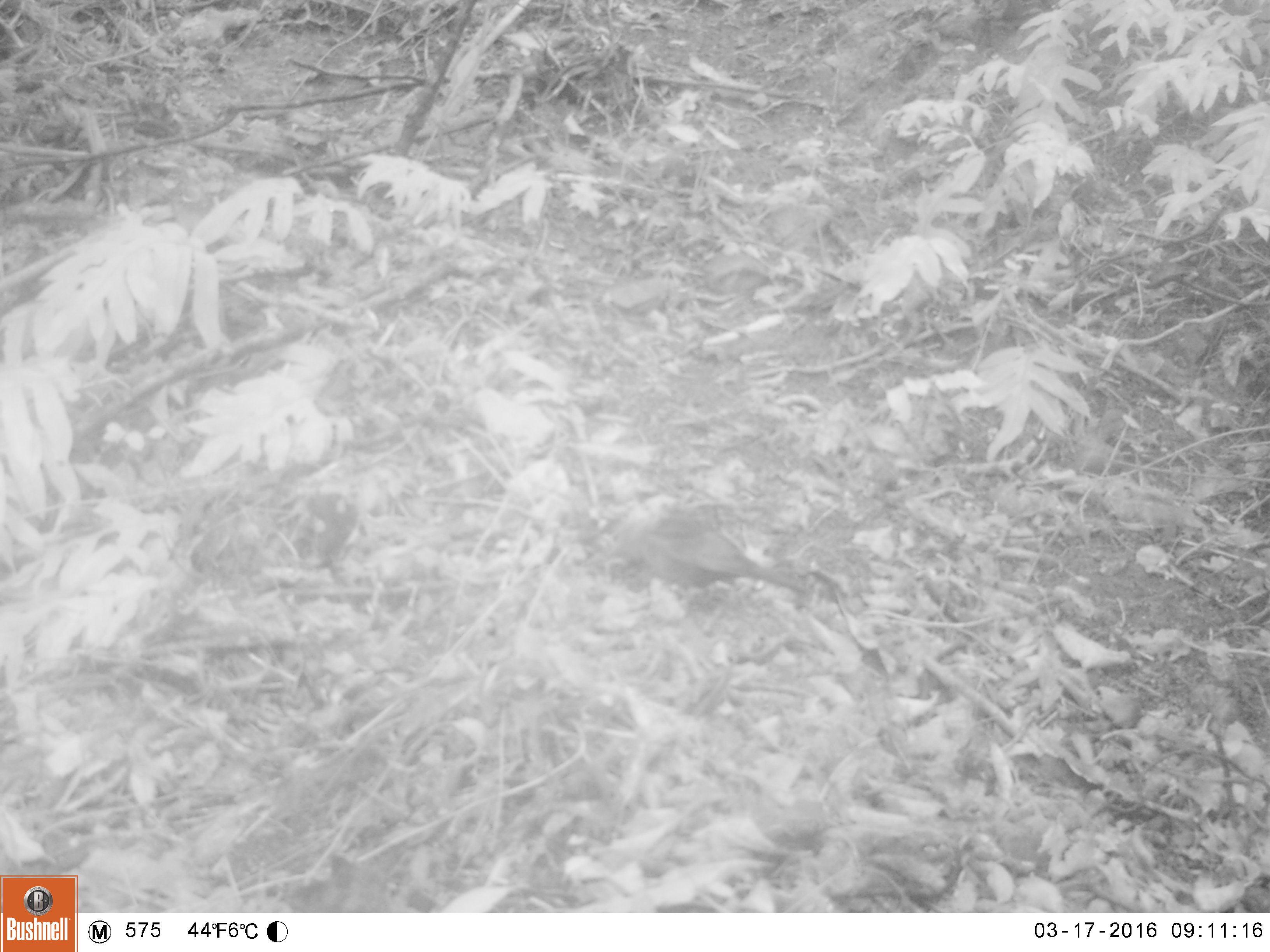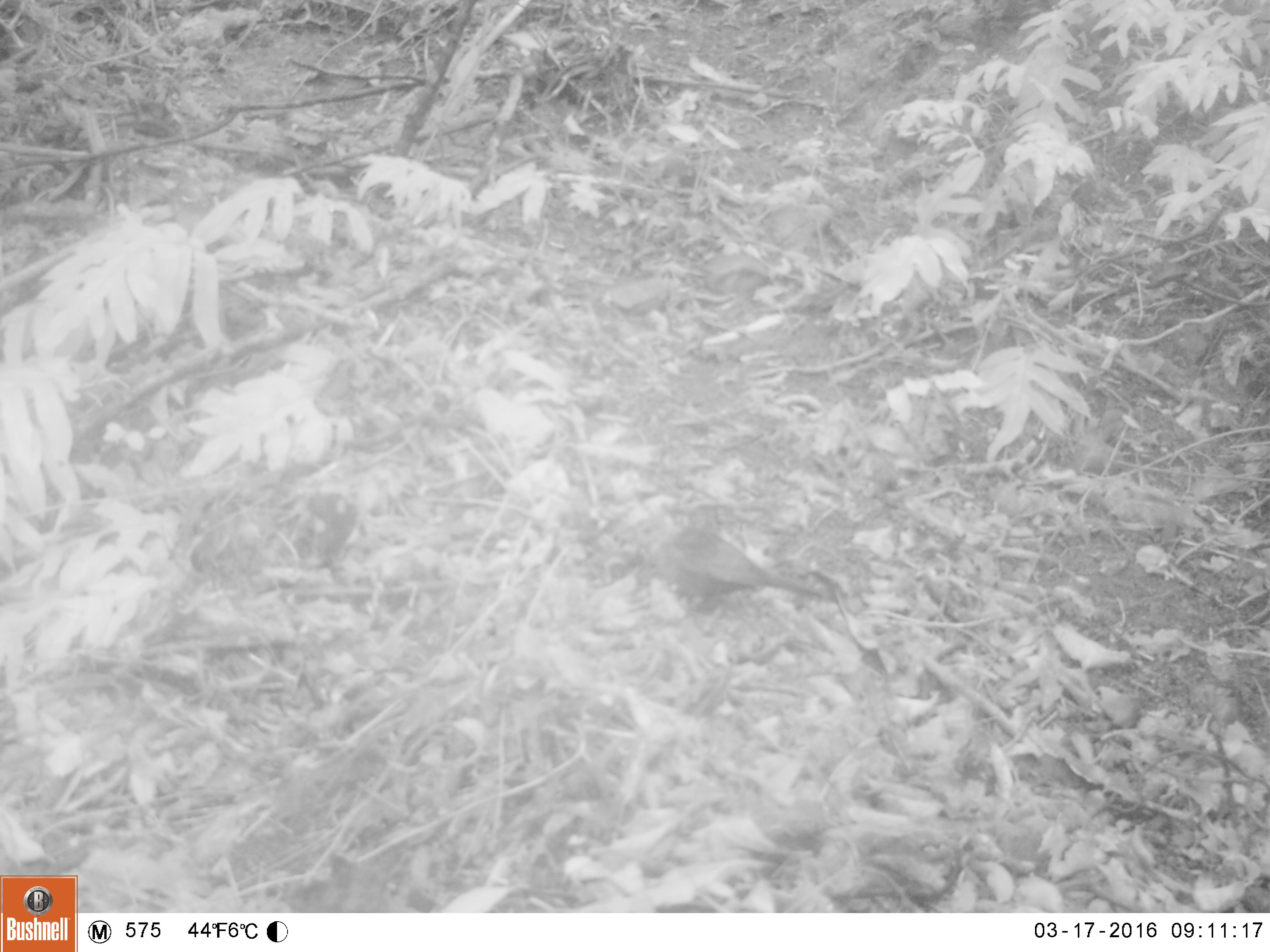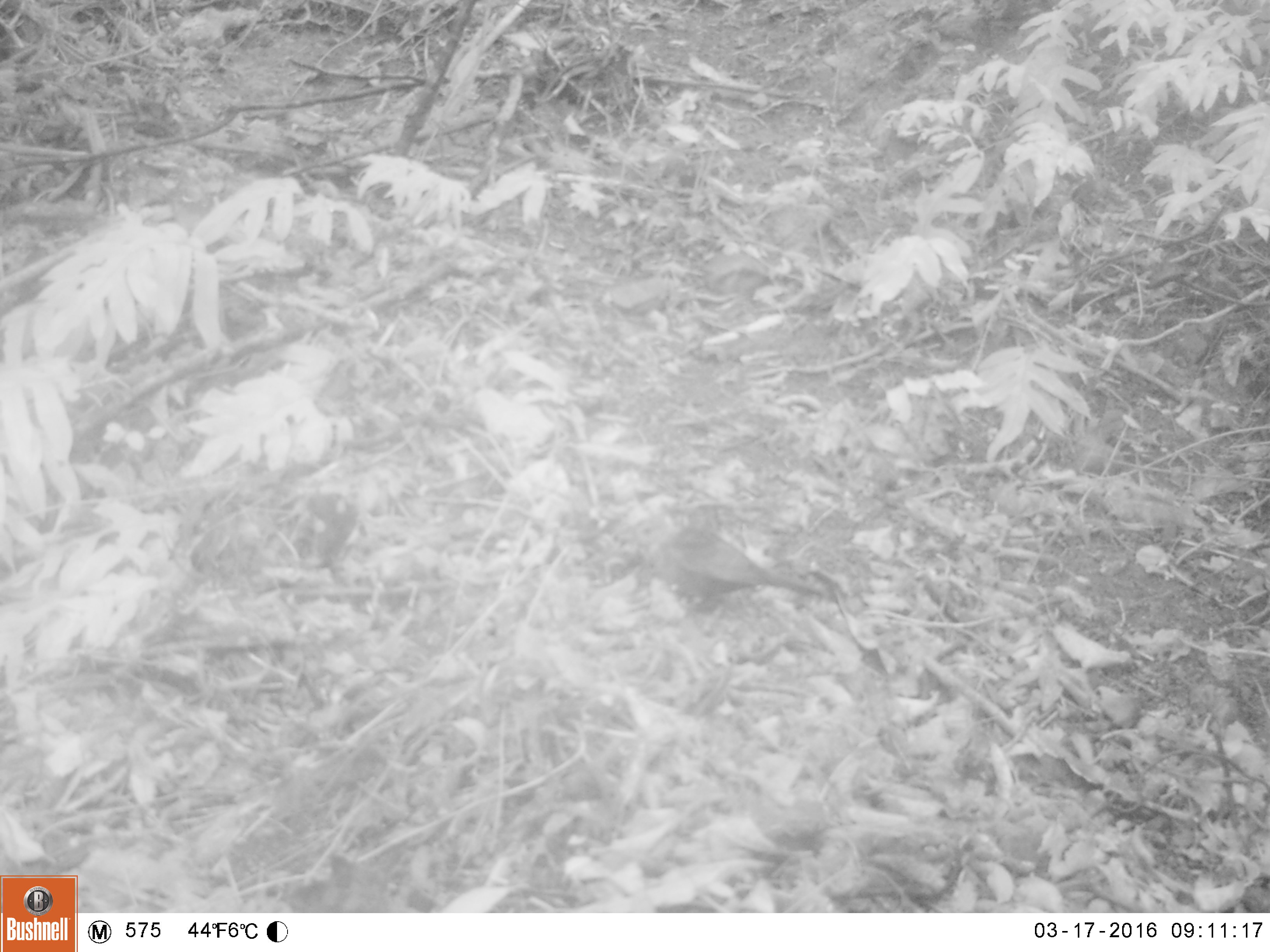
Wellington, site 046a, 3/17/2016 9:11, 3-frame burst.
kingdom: Animalia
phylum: Chordata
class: Aves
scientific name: Aves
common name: bird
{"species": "bird (Aves)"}